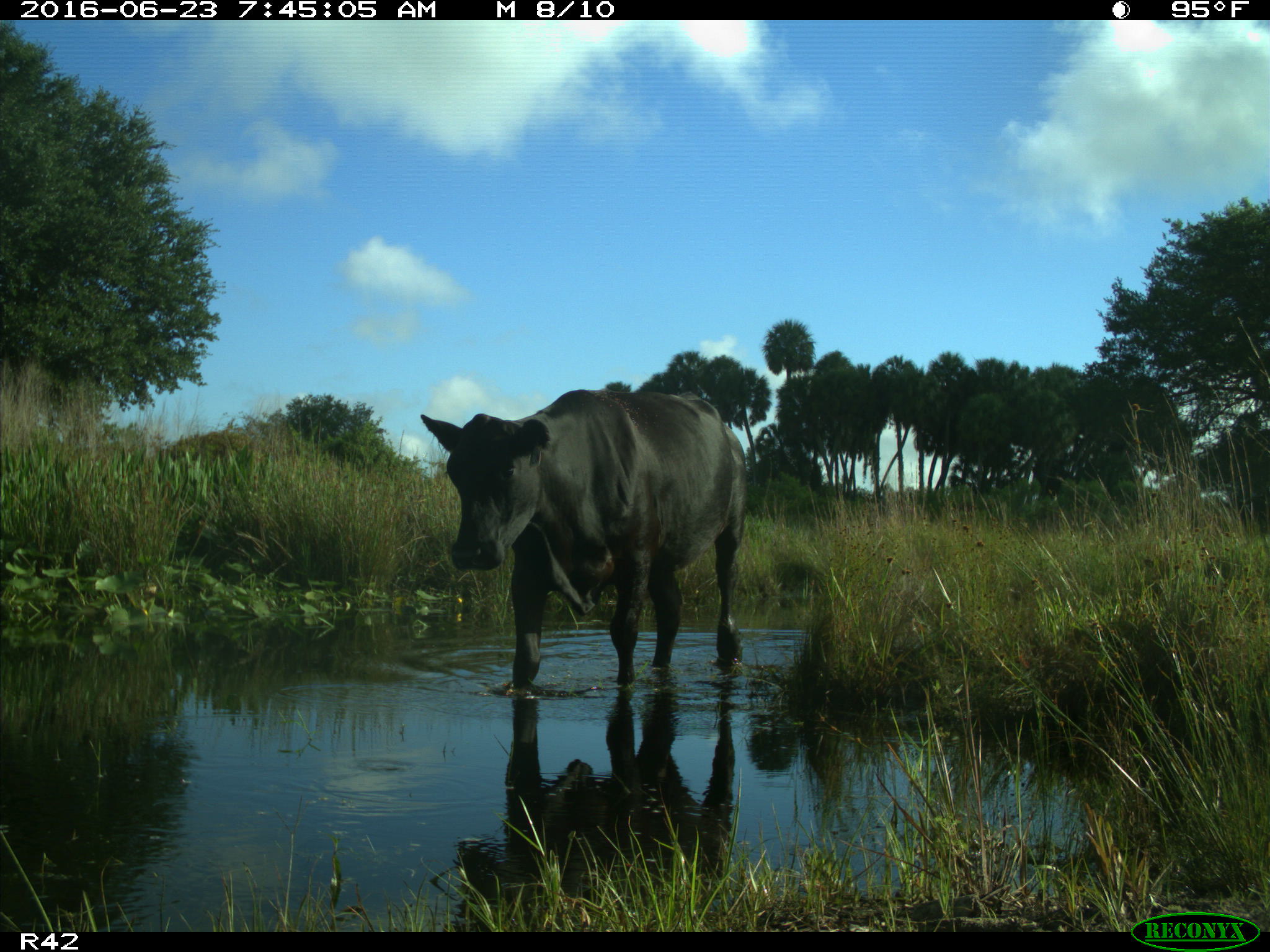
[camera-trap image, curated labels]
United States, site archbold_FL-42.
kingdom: Animalia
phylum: Chordata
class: Mammalia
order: Artiodactyla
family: Bovidae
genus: Bos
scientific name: Bos taurus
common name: domestic cow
Bos taurus (domestic cow).